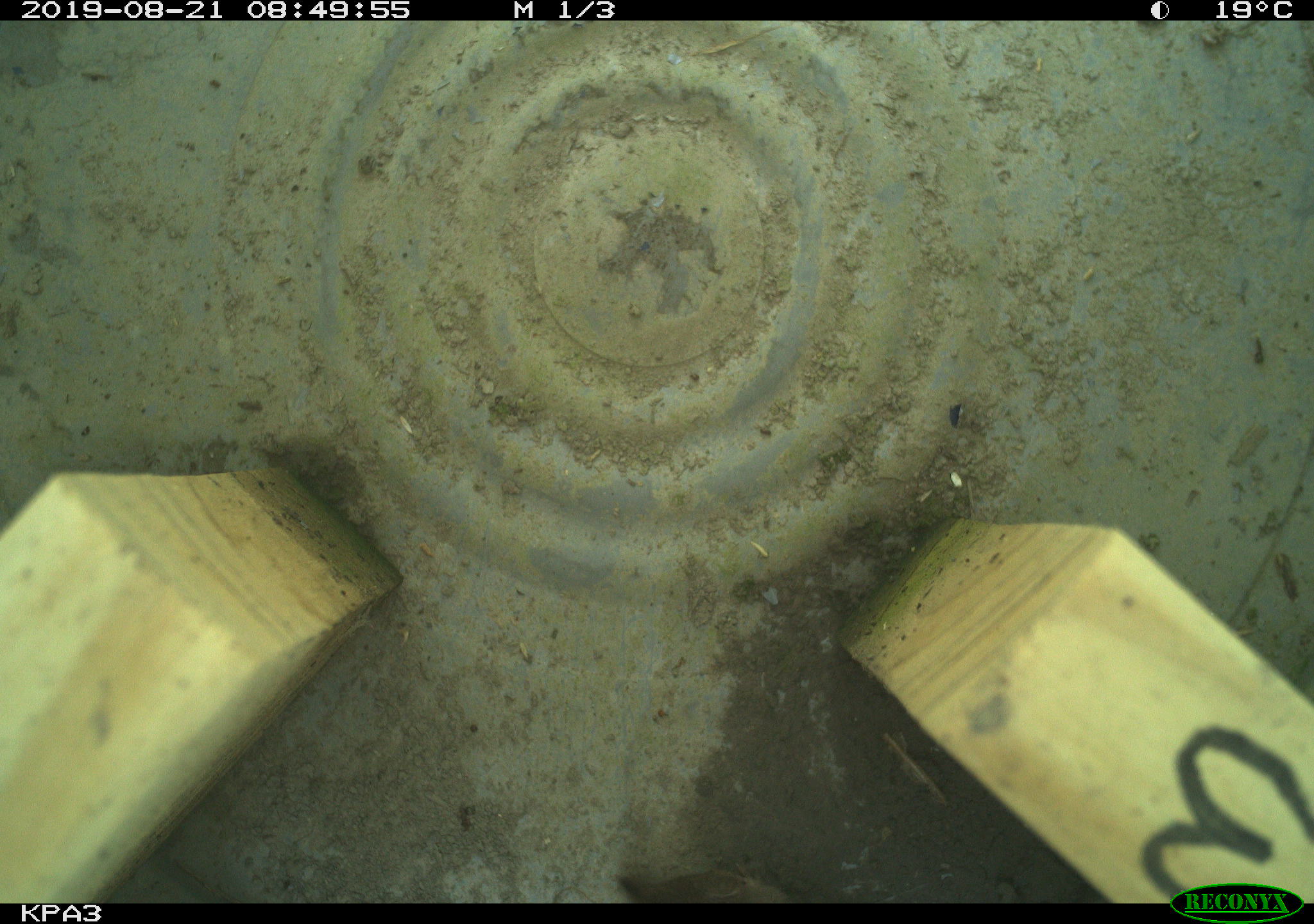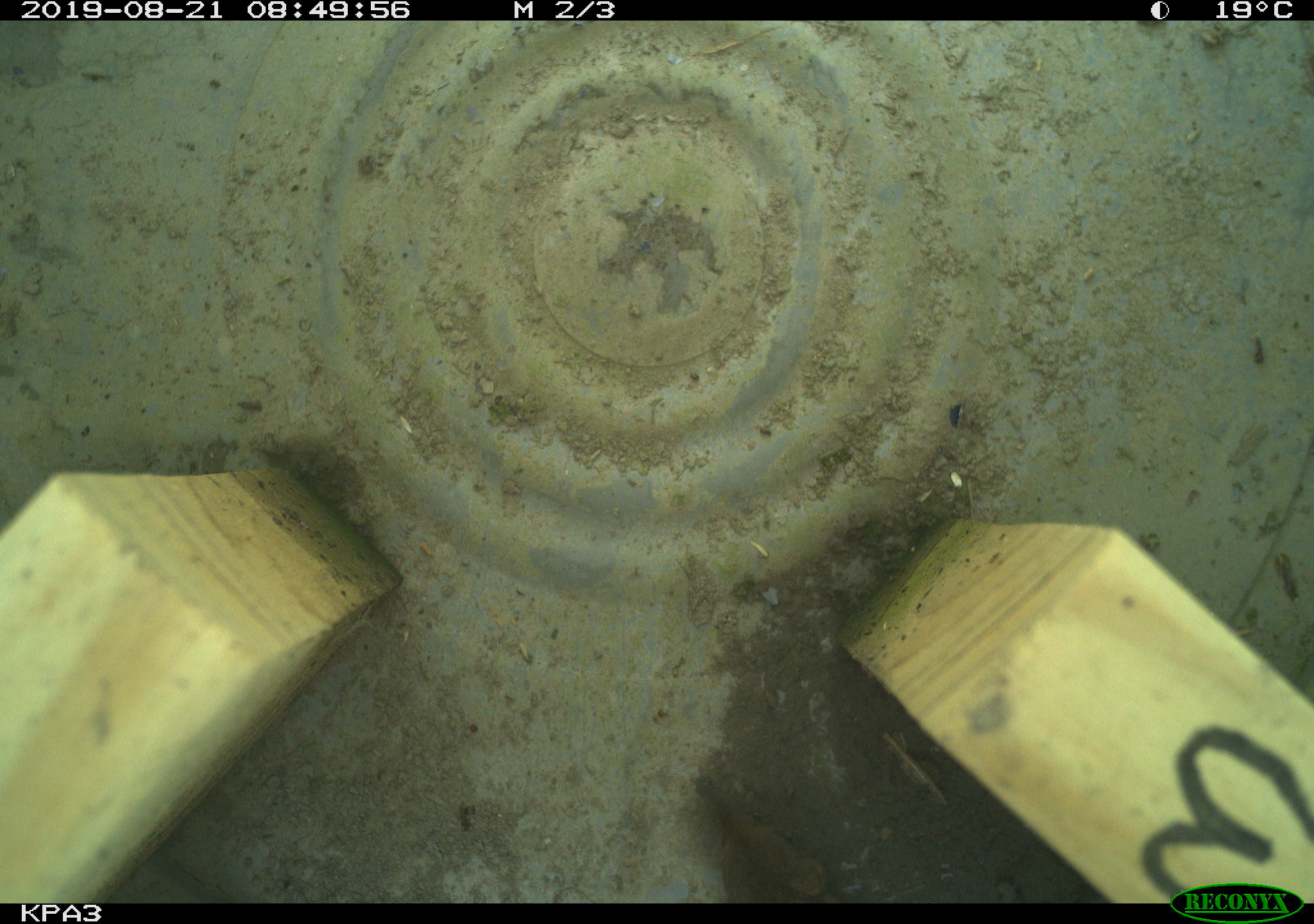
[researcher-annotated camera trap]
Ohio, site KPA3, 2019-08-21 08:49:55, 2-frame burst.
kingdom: Animalia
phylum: Chordata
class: Mammalia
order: Eulipotyphla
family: Soricidae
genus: Sorex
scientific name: Sorex cinereus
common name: masked shrew